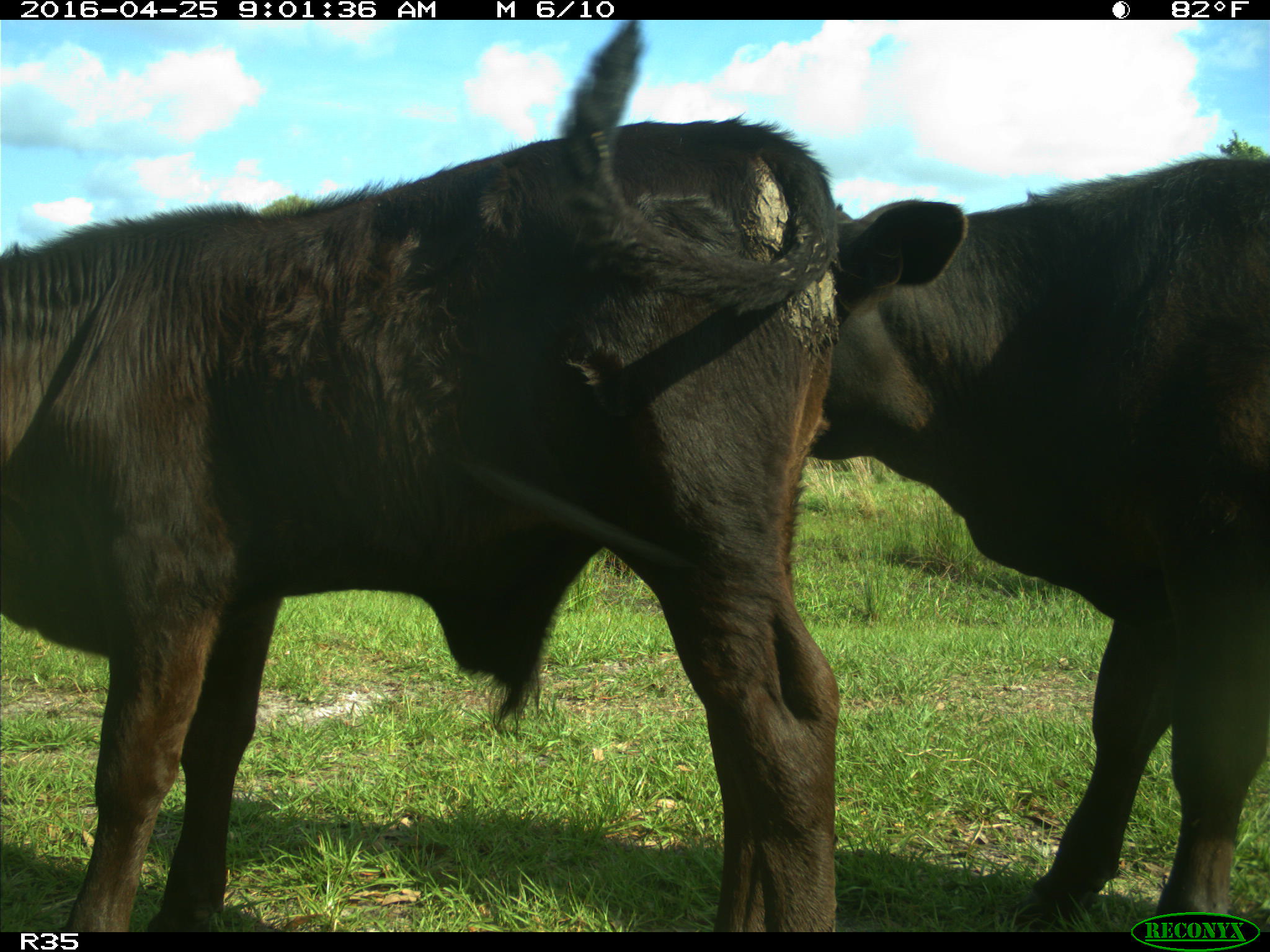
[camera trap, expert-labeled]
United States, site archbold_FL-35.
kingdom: Animalia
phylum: Chordata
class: Mammalia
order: Artiodactyla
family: Bovidae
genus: Bos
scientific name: Bos taurus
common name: domestic cow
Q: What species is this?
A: Bos taurus (domestic cow).